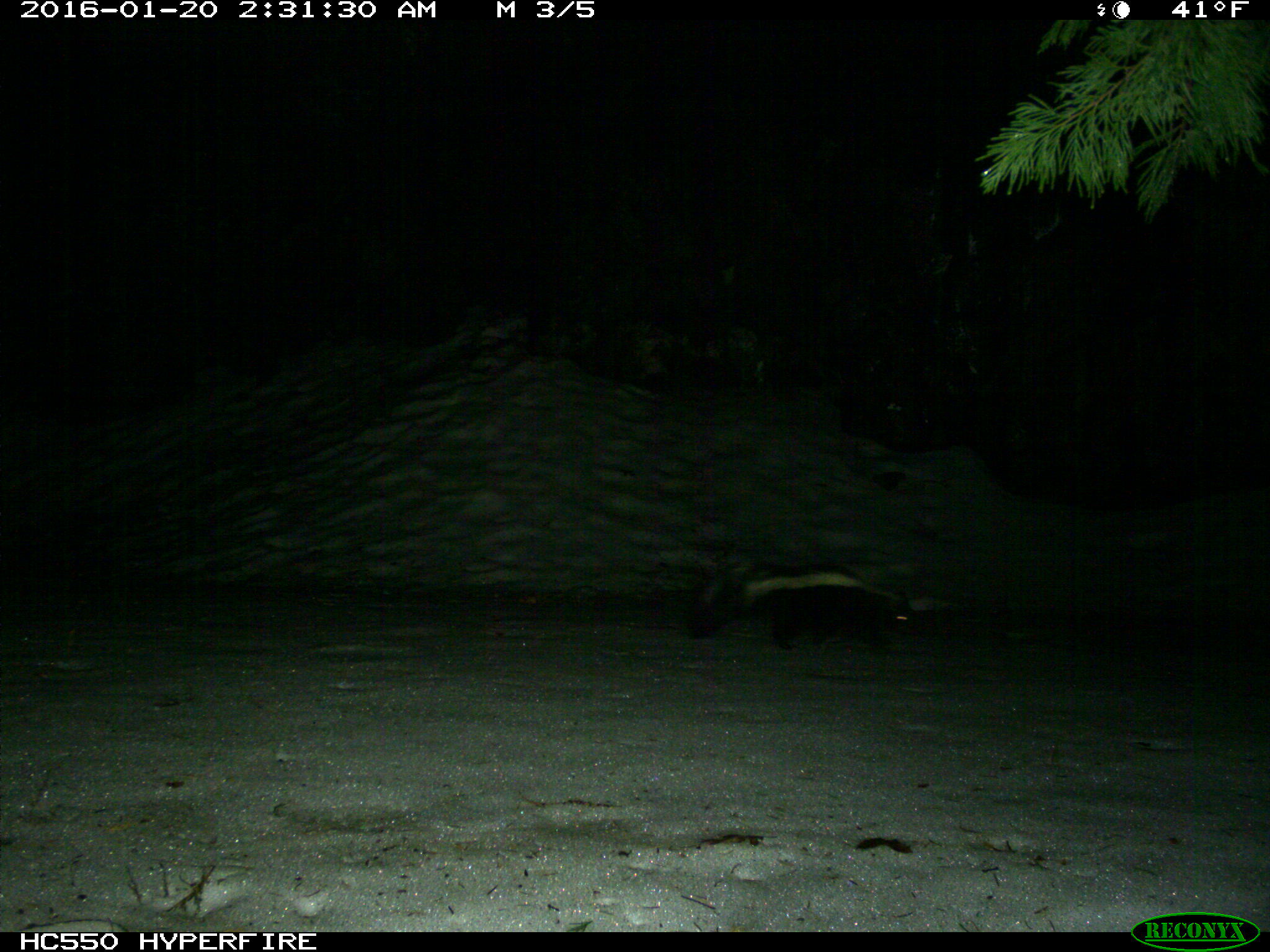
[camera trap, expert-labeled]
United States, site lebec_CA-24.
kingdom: Animalia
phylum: Chordata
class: Mammalia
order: Carnivora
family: Mephitidae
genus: Mephitis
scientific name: Mephitis mephitis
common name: striped skunk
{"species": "Mephitis mephitis (striped skunk)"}